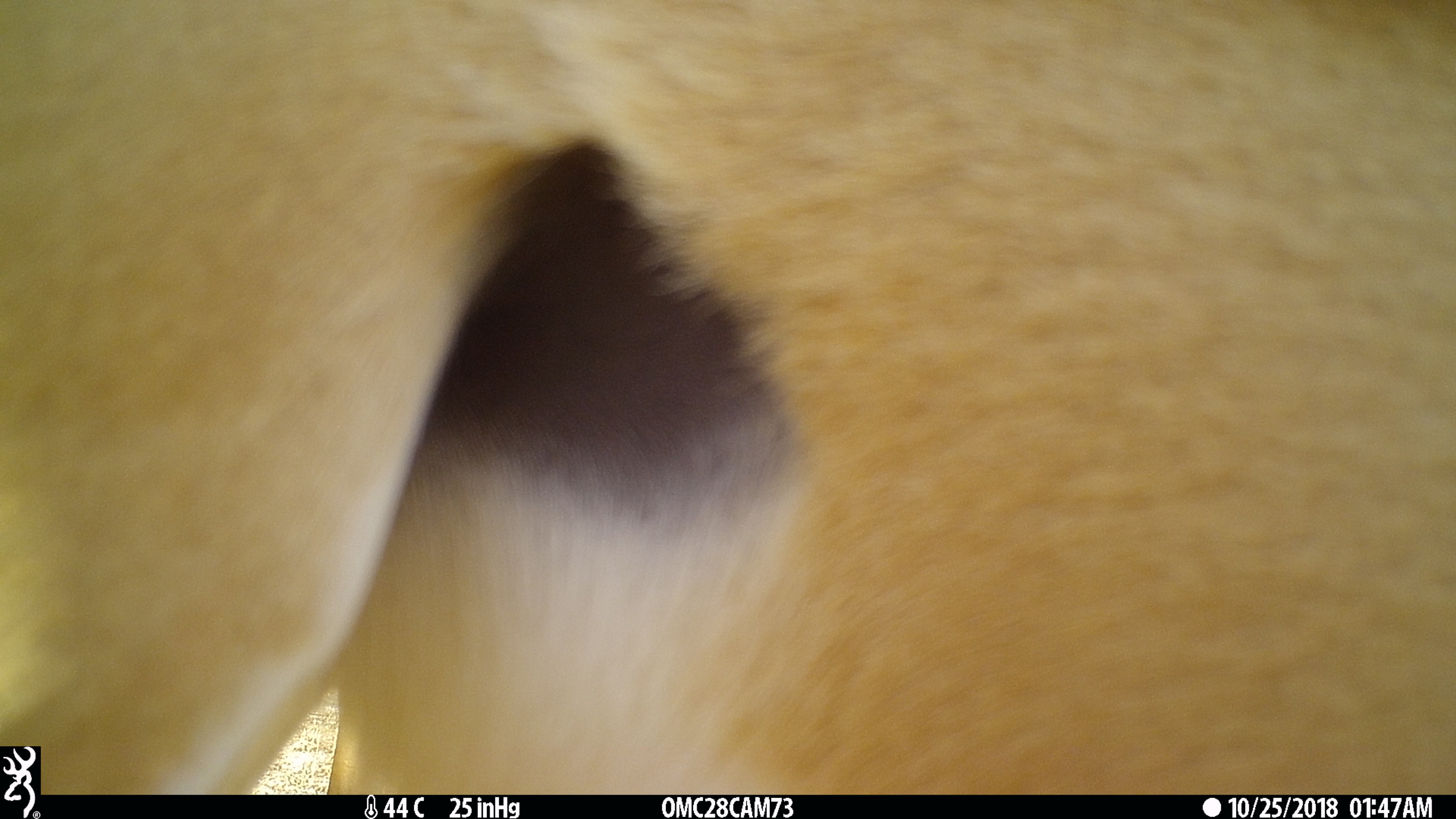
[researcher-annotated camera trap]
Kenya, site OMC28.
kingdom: Animalia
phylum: Chordata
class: Mammalia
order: Artiodactyla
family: Bovidae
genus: Aepyceros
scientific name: Aepyceros melampus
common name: impala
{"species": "impala (Aepyceros melampus)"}